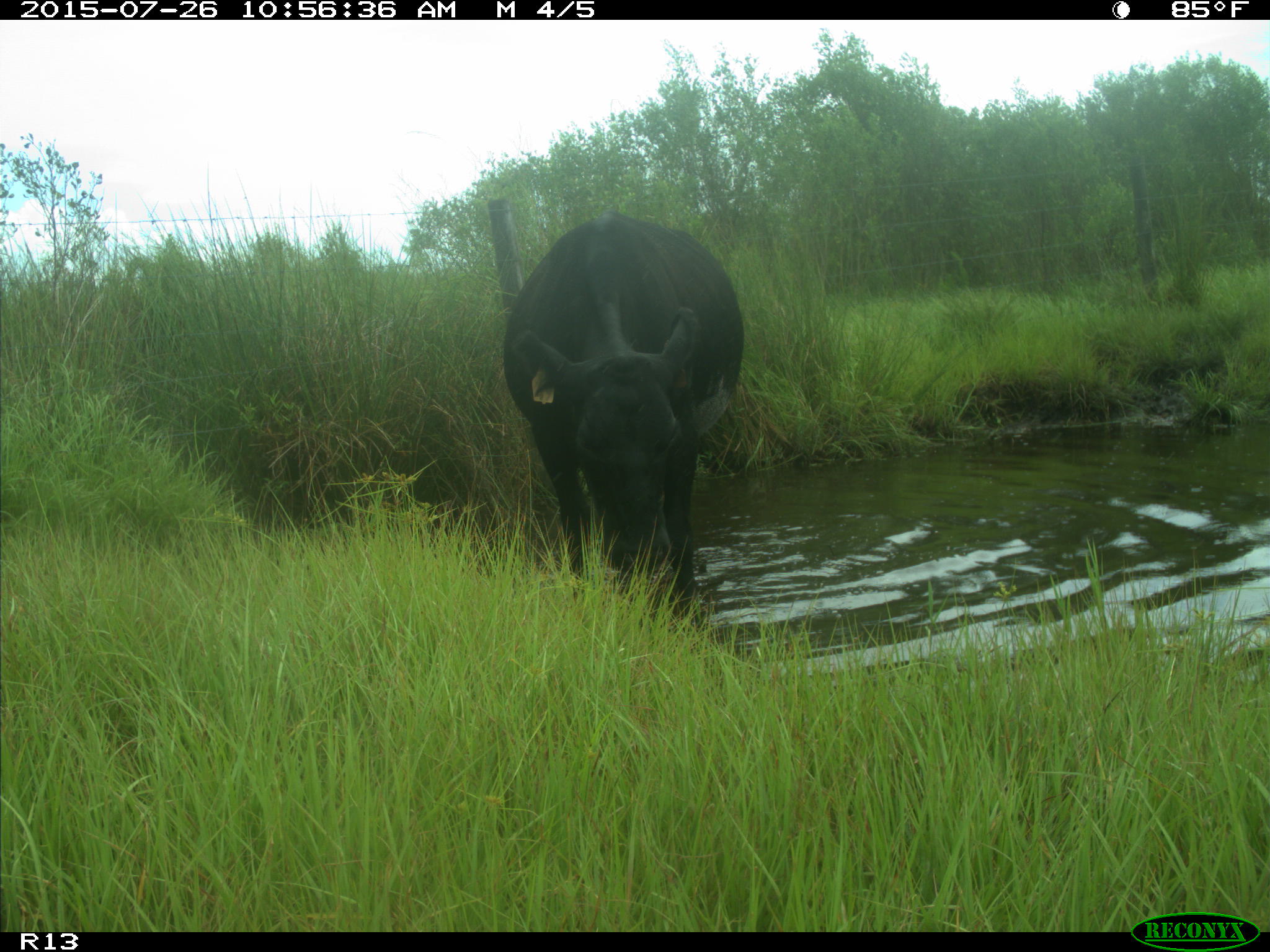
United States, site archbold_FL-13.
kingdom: Animalia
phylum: Chordata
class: Mammalia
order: Artiodactyla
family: Bovidae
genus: Bos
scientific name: Bos taurus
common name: domestic cow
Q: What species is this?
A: Bos taurus (domestic cow).